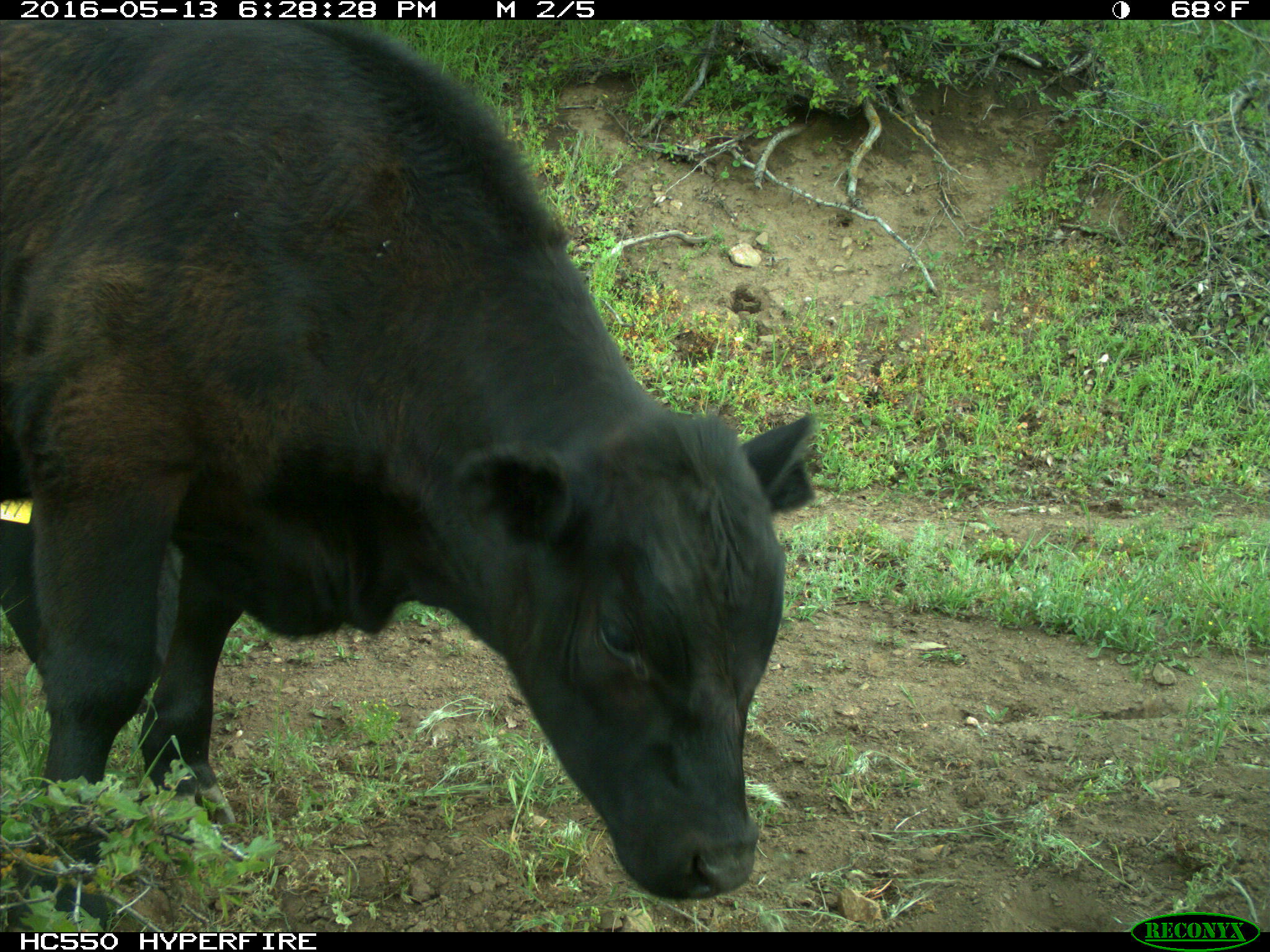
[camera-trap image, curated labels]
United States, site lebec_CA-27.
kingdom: Animalia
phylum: Chordata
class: Mammalia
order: Artiodactyla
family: Bovidae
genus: Bos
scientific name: Bos taurus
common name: domestic cow